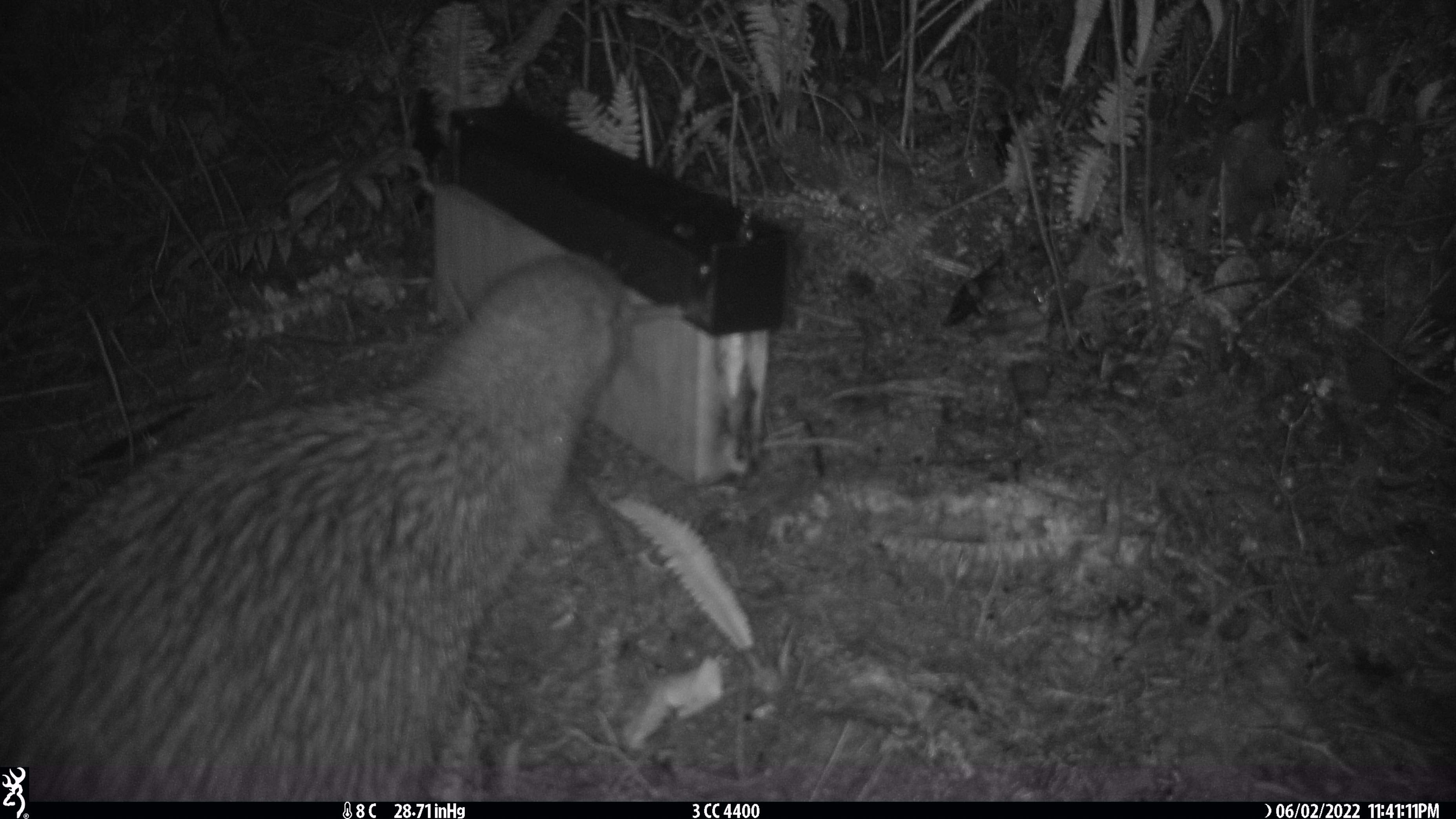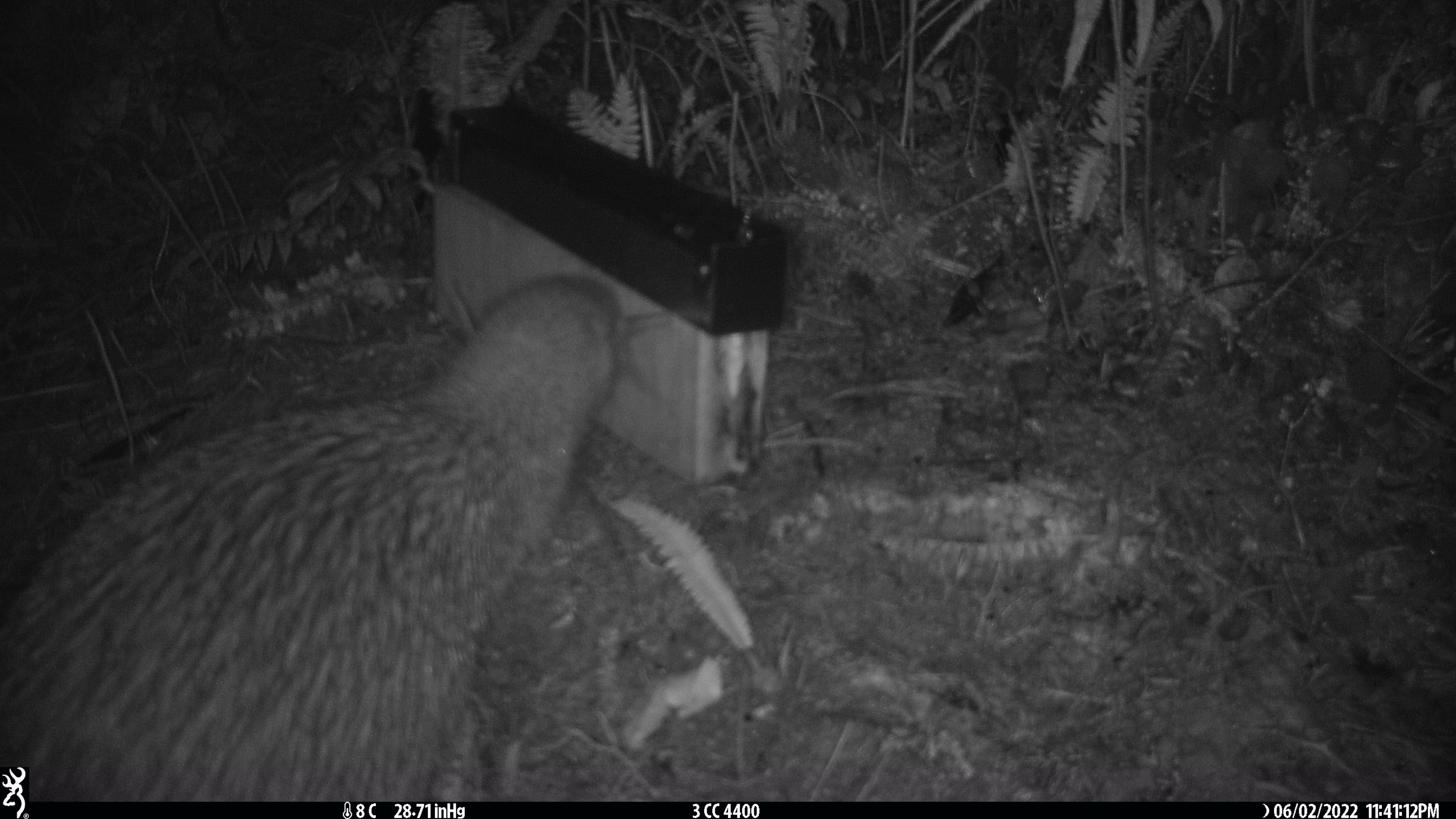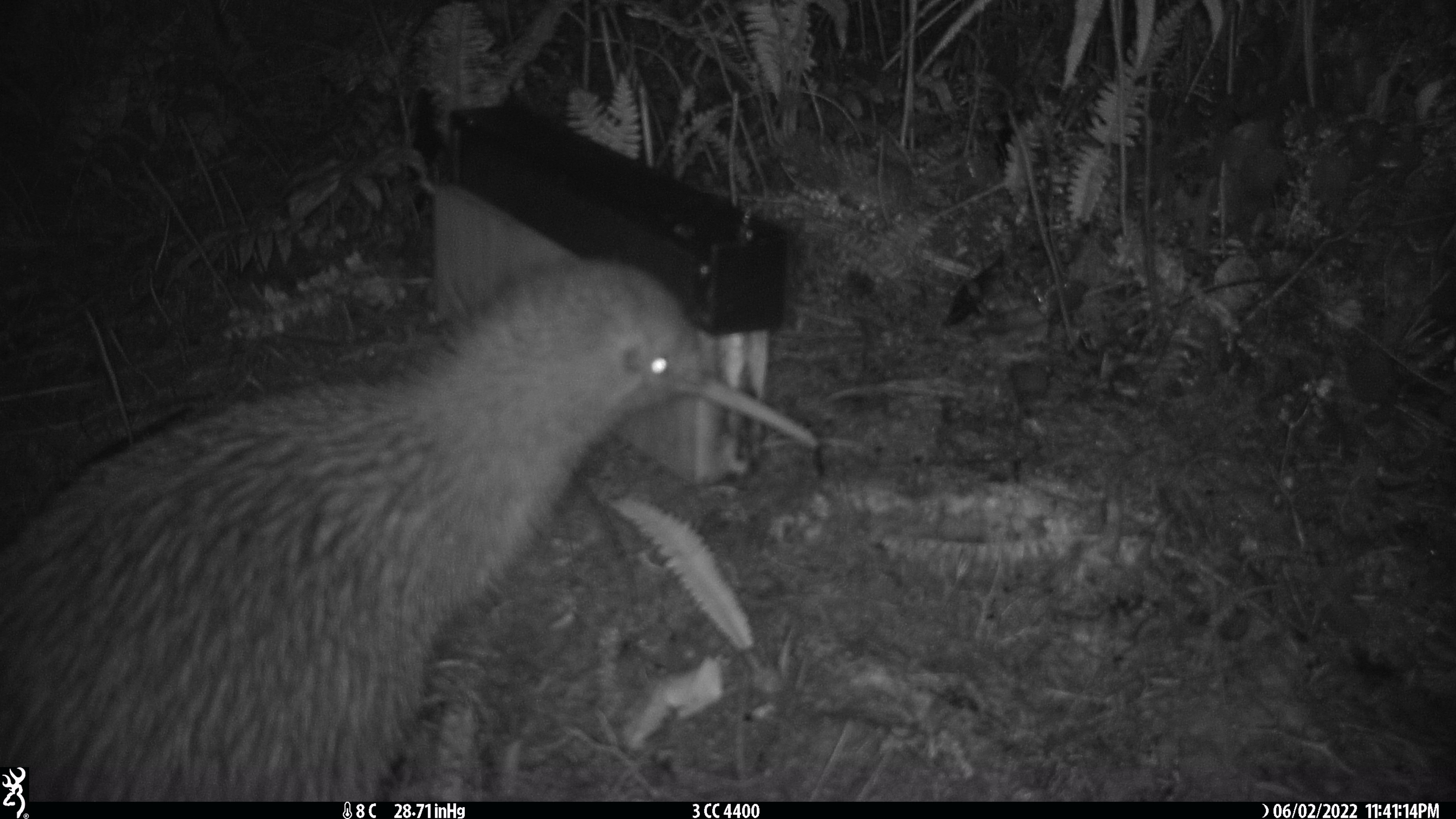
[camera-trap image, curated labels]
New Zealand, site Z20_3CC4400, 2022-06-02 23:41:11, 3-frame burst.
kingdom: Animalia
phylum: Chordata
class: Aves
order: Apterygiformes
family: Apterygidae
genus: Apteryx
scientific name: Apteryx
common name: kiwi